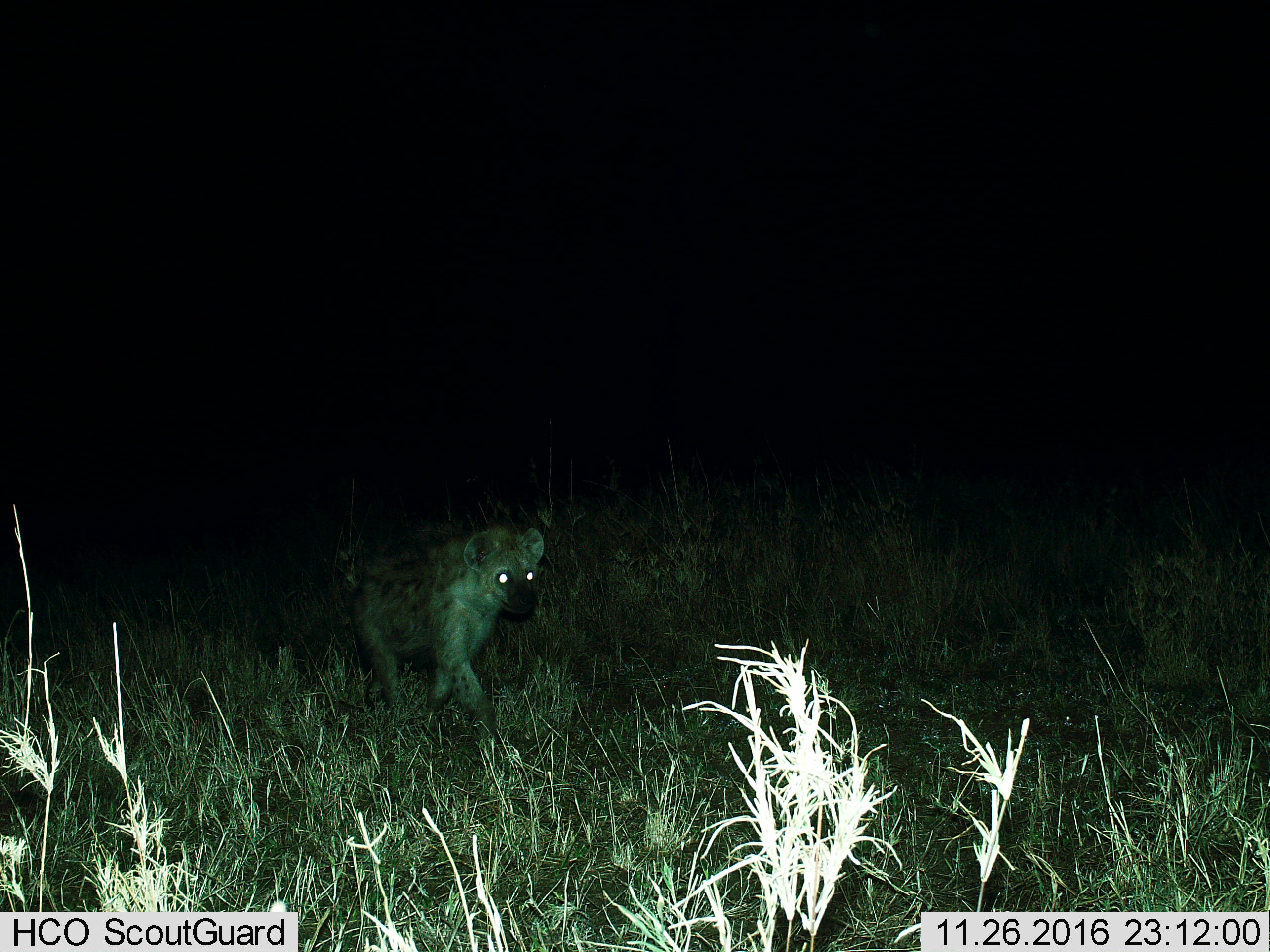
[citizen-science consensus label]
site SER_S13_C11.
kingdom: Animalia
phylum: Chordata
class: Mammalia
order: Carnivora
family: Hyaenidae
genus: Crocuta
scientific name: Crocuta crocuta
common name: spotted hyena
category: hyenaspotted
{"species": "hyenaspotted (spotted hyena) (Crocuta crocuta)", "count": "1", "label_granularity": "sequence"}